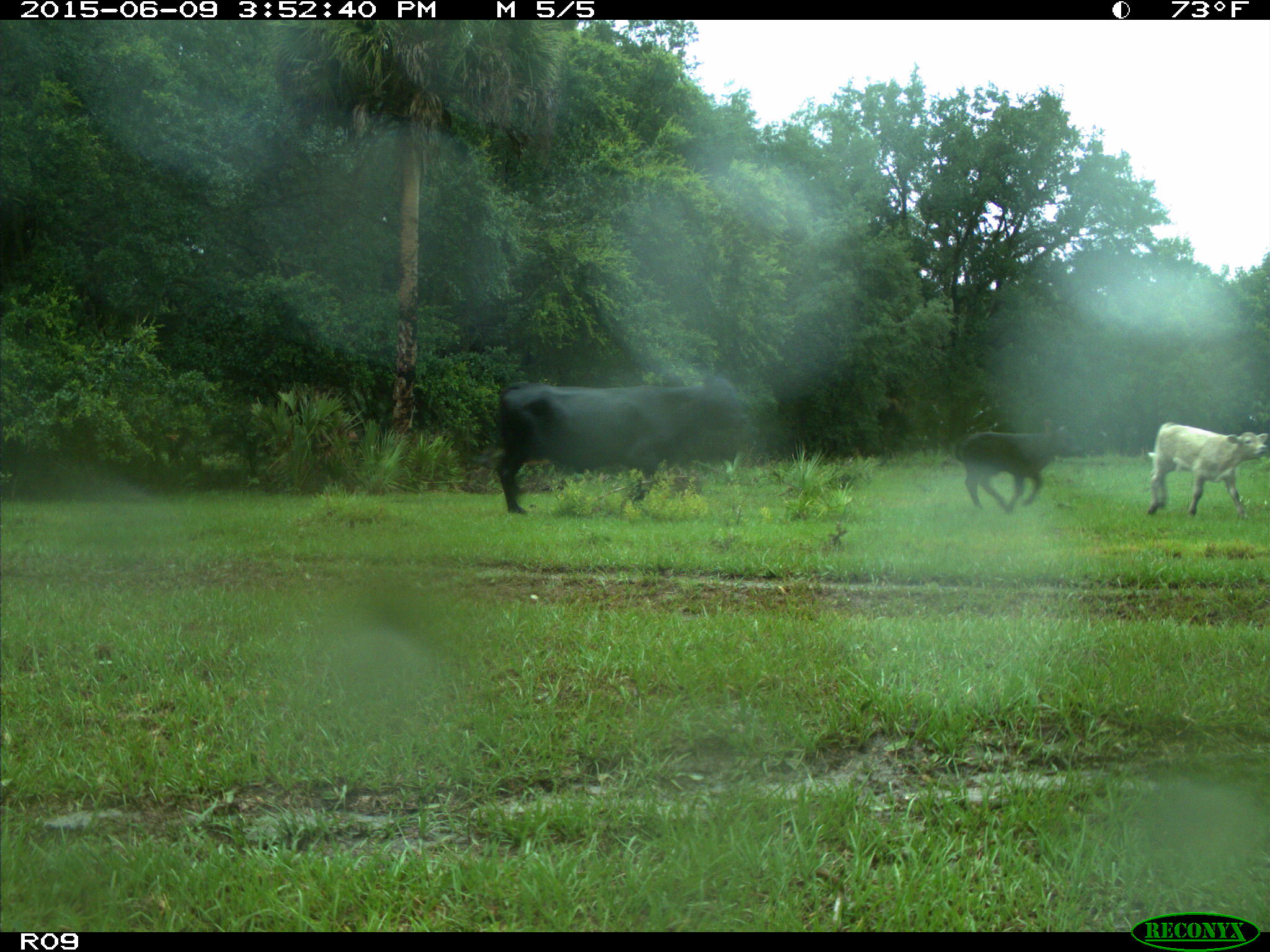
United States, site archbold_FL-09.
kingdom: Animalia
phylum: Chordata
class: Mammalia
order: Artiodactyla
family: Bovidae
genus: Bos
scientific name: Bos taurus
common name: domestic cow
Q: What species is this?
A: Bos taurus (domestic cow).